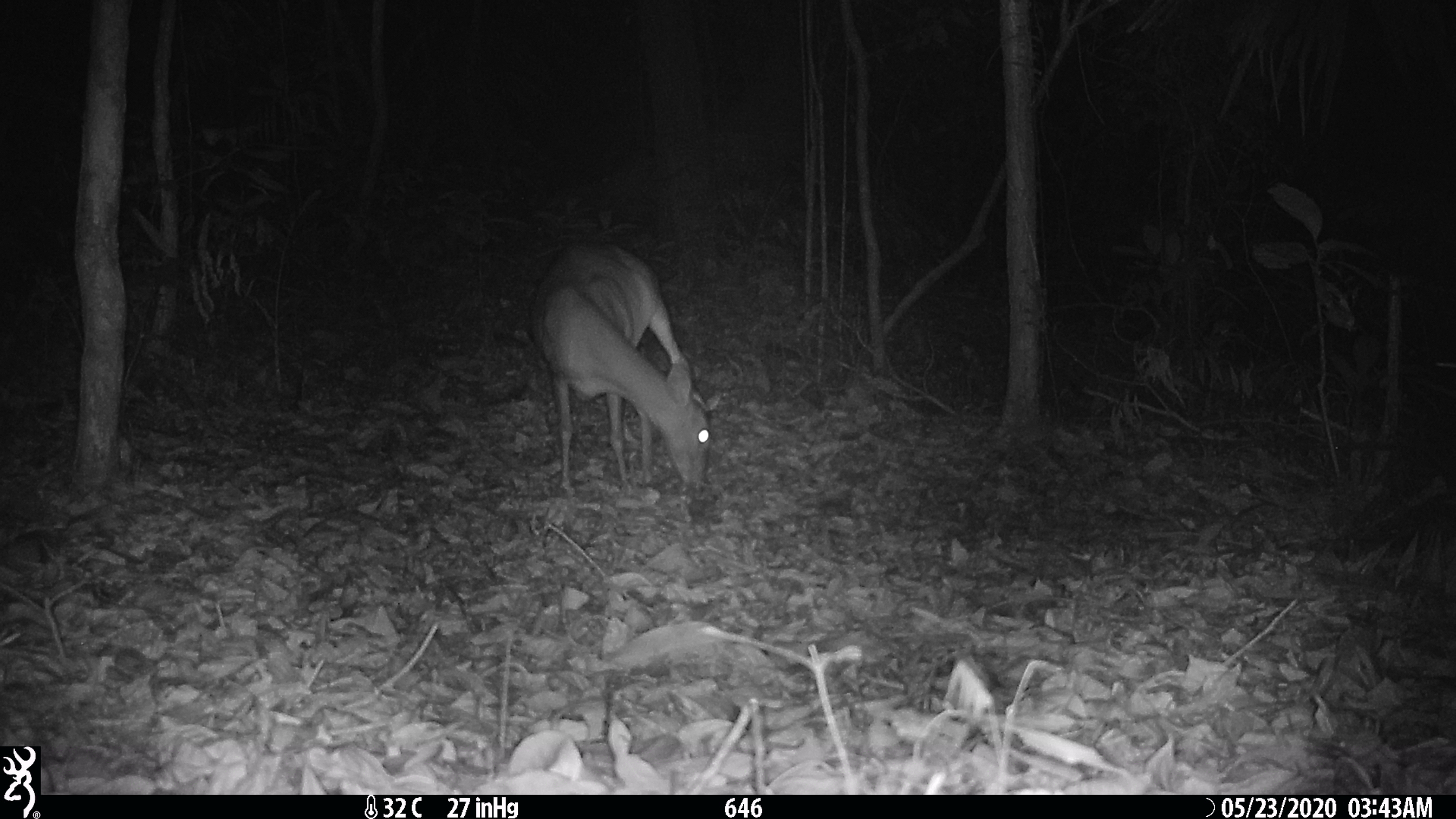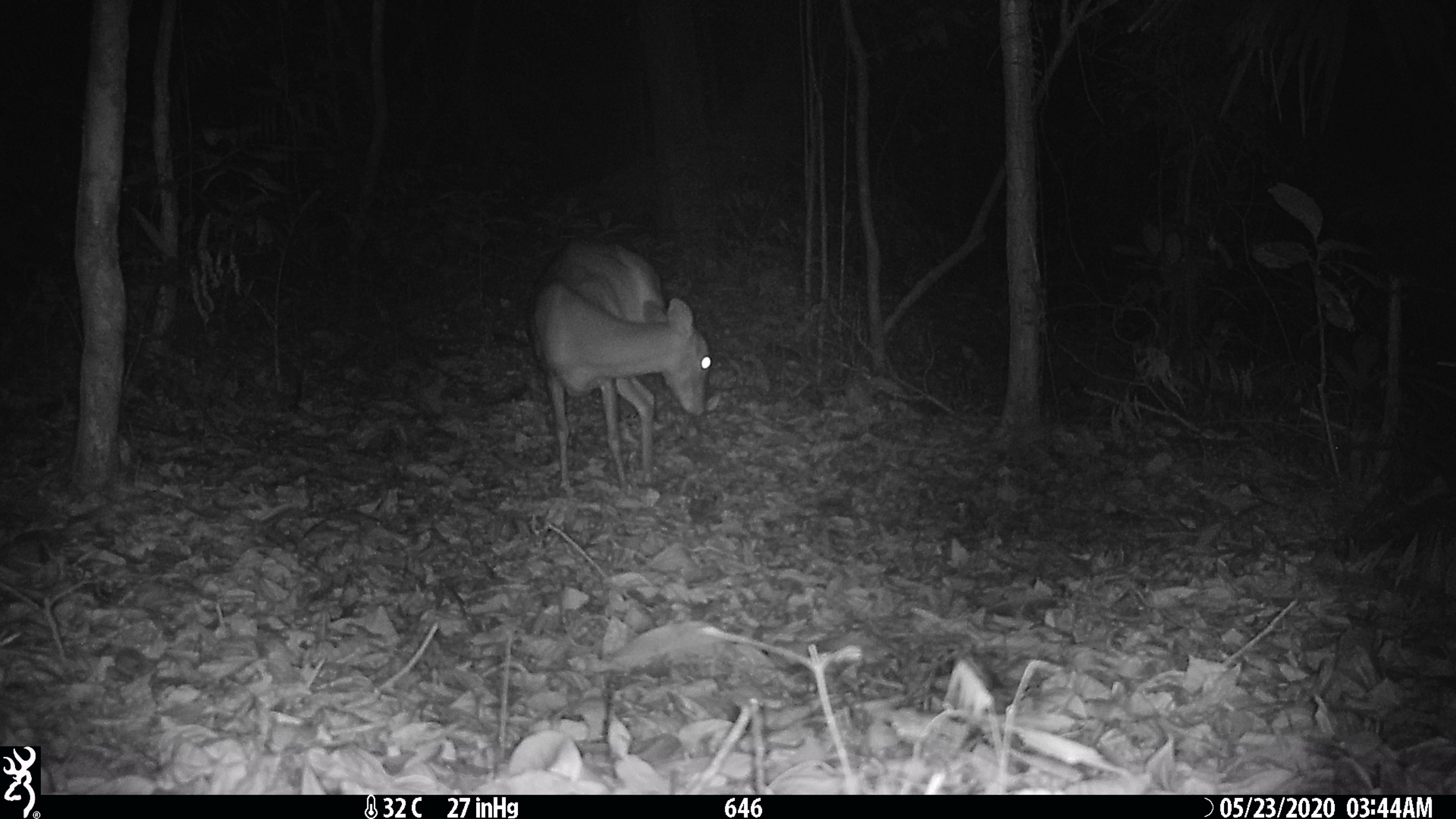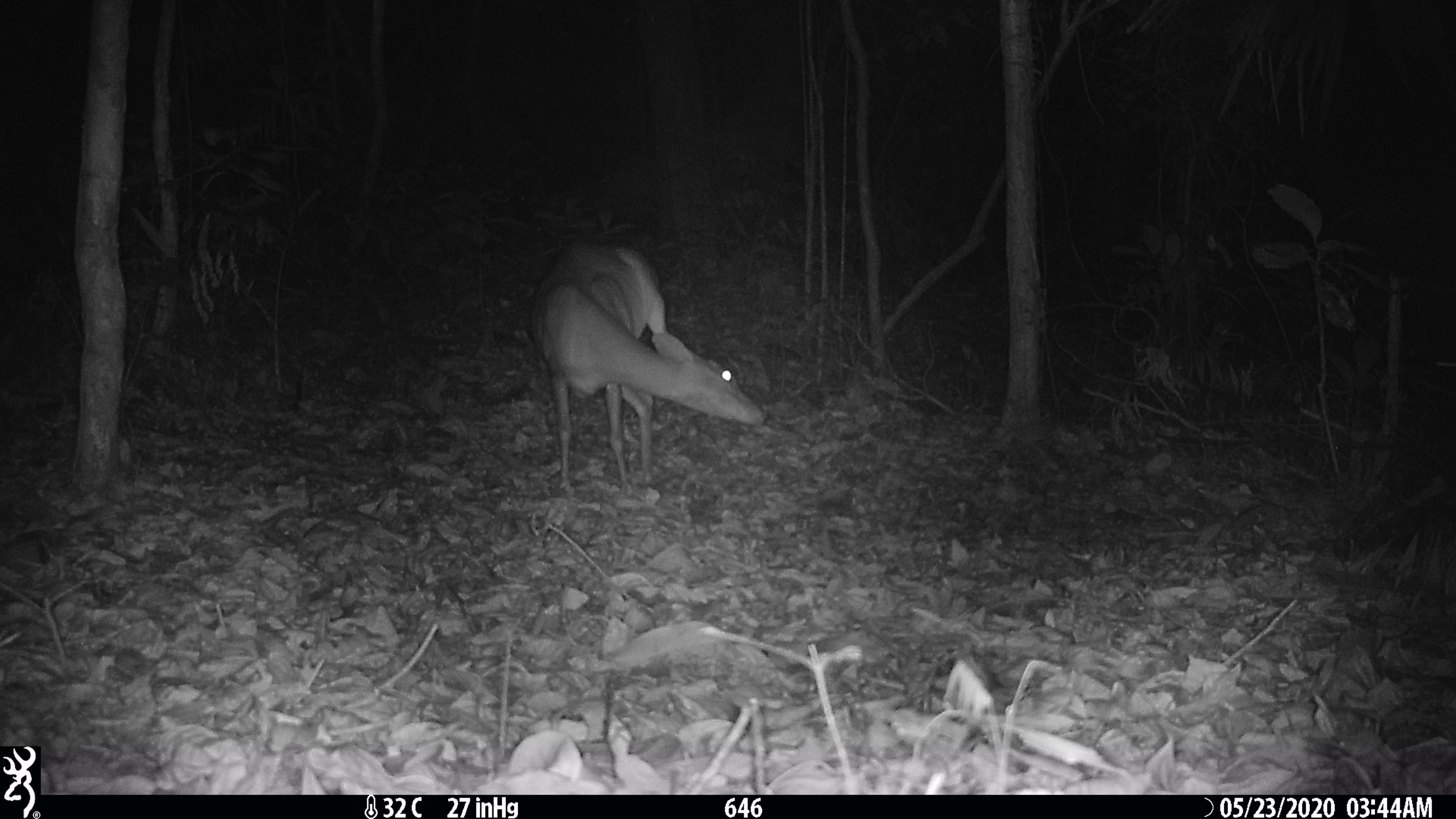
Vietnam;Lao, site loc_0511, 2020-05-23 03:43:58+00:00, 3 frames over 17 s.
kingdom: Animalia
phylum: Chordata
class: Mammalia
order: Artiodactyla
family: Cervidae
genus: Muntiacus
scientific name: Muntiacus vuquangensis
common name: large-antlered muntjac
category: large antlered muntjac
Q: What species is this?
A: Large antlered muntjac (large-antlered muntjac) (Muntiacus vuquangensis).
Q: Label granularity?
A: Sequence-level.